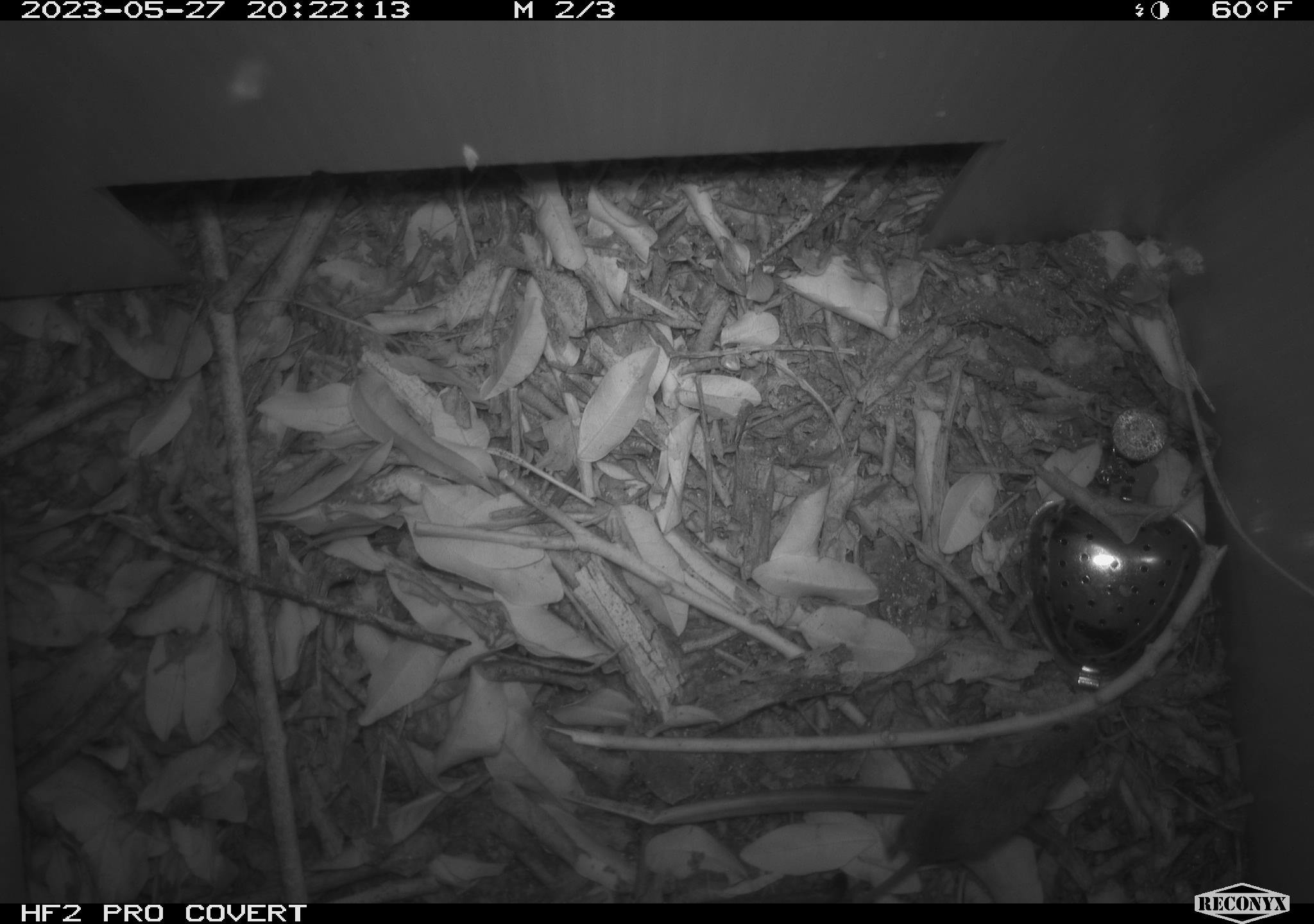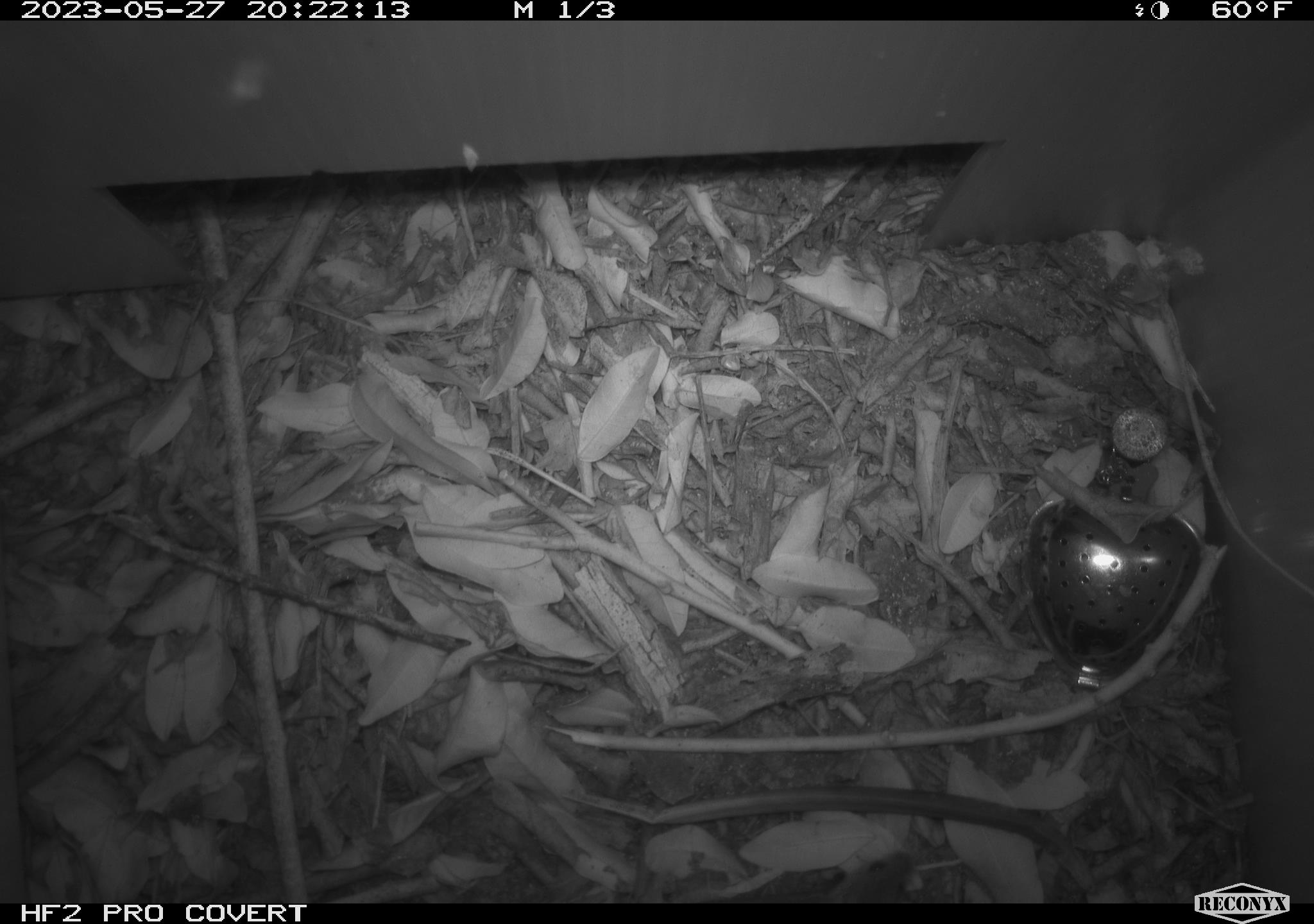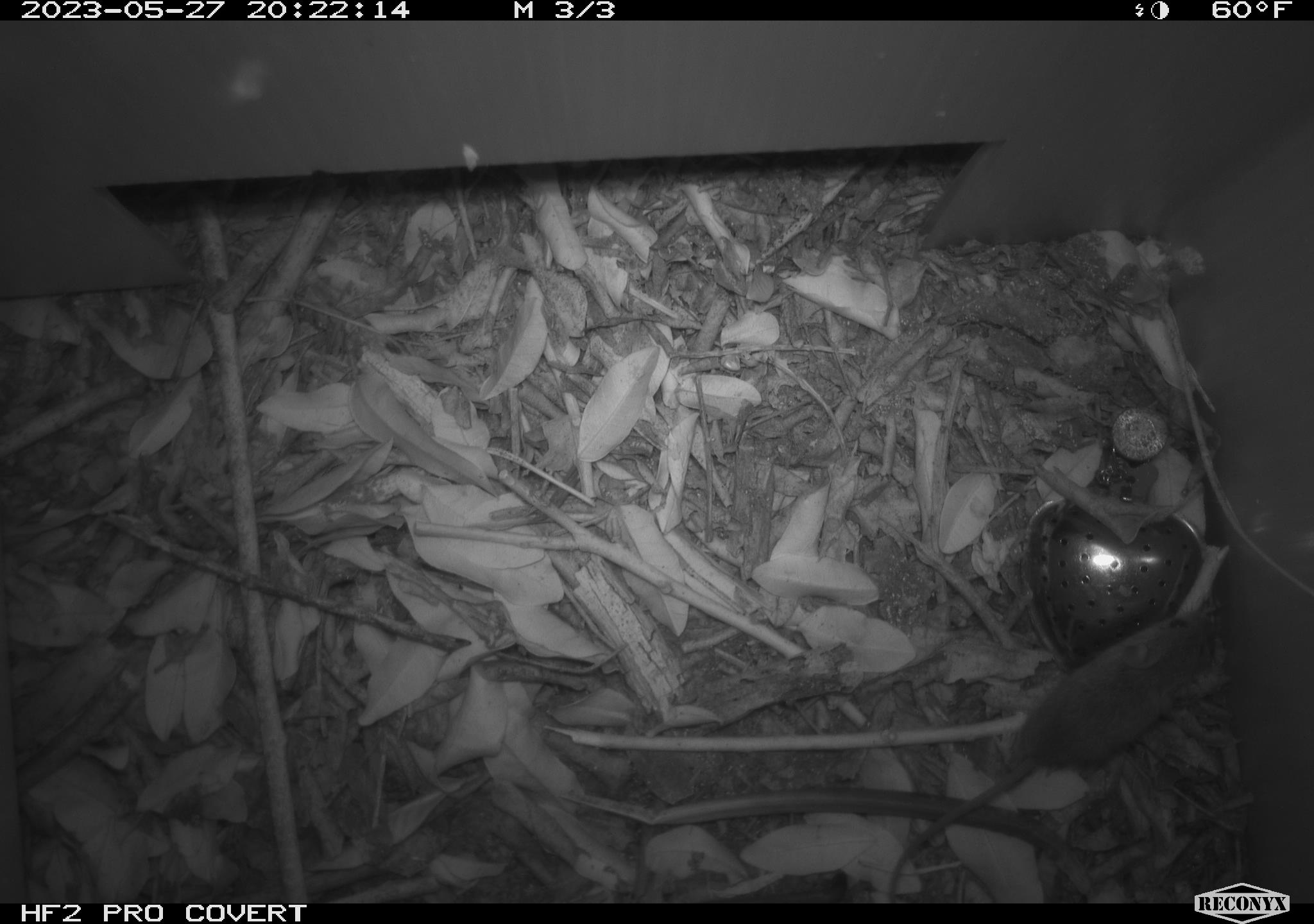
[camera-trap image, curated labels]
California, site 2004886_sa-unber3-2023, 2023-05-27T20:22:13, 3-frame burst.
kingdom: Animalia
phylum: Chordata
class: Mammalia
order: Rodentia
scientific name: Rodentia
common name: mouse species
Mouse species (Rodentia).